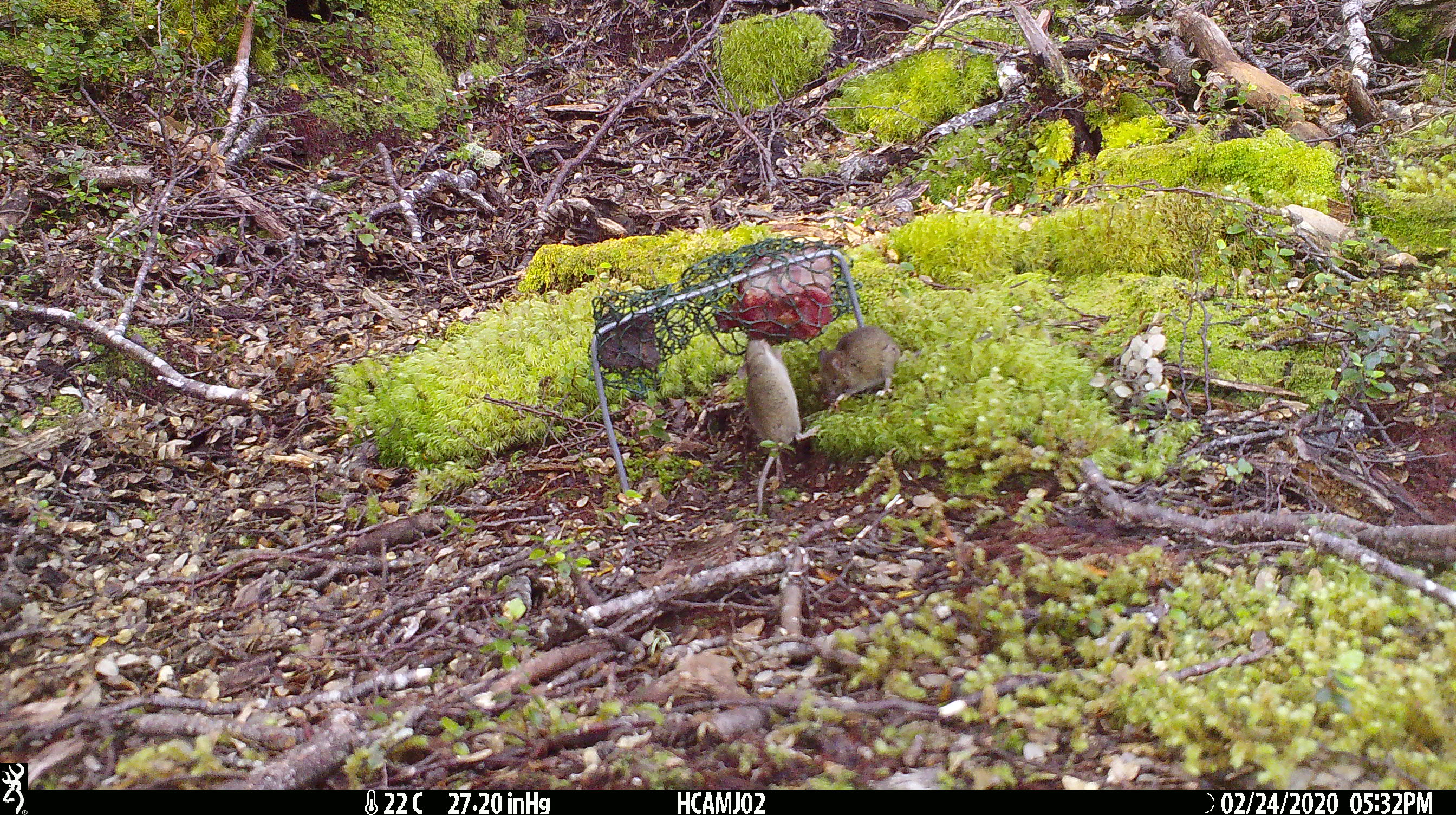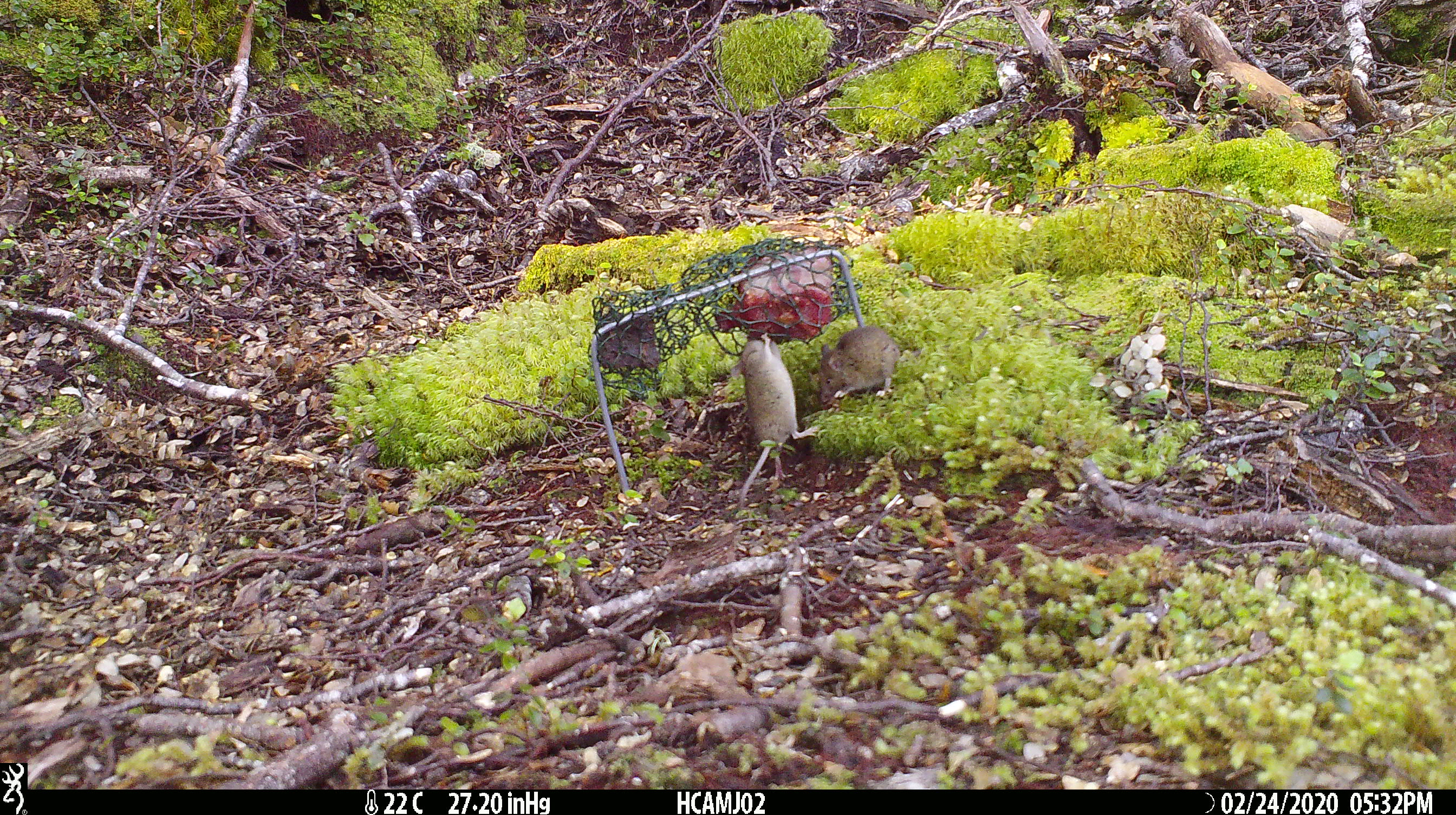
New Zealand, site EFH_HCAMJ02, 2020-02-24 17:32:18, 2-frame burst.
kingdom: Animalia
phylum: Chordata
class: Mammalia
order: Rodentia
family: Muridae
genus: Mus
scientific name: Mus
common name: mouse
Mouse (Mus).